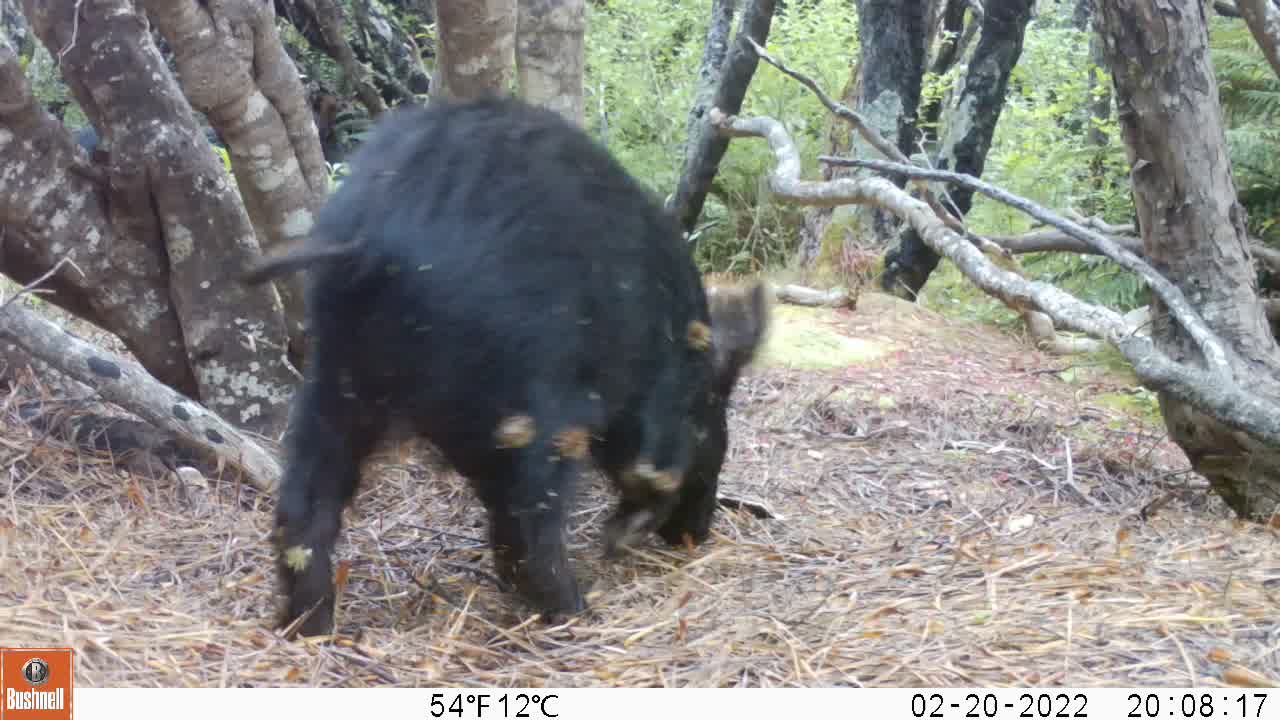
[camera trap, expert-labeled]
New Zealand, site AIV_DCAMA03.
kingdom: Animalia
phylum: Chordata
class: Mammalia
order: Artiodactyla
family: Suidae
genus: Sus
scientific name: Sus scrofa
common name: pig